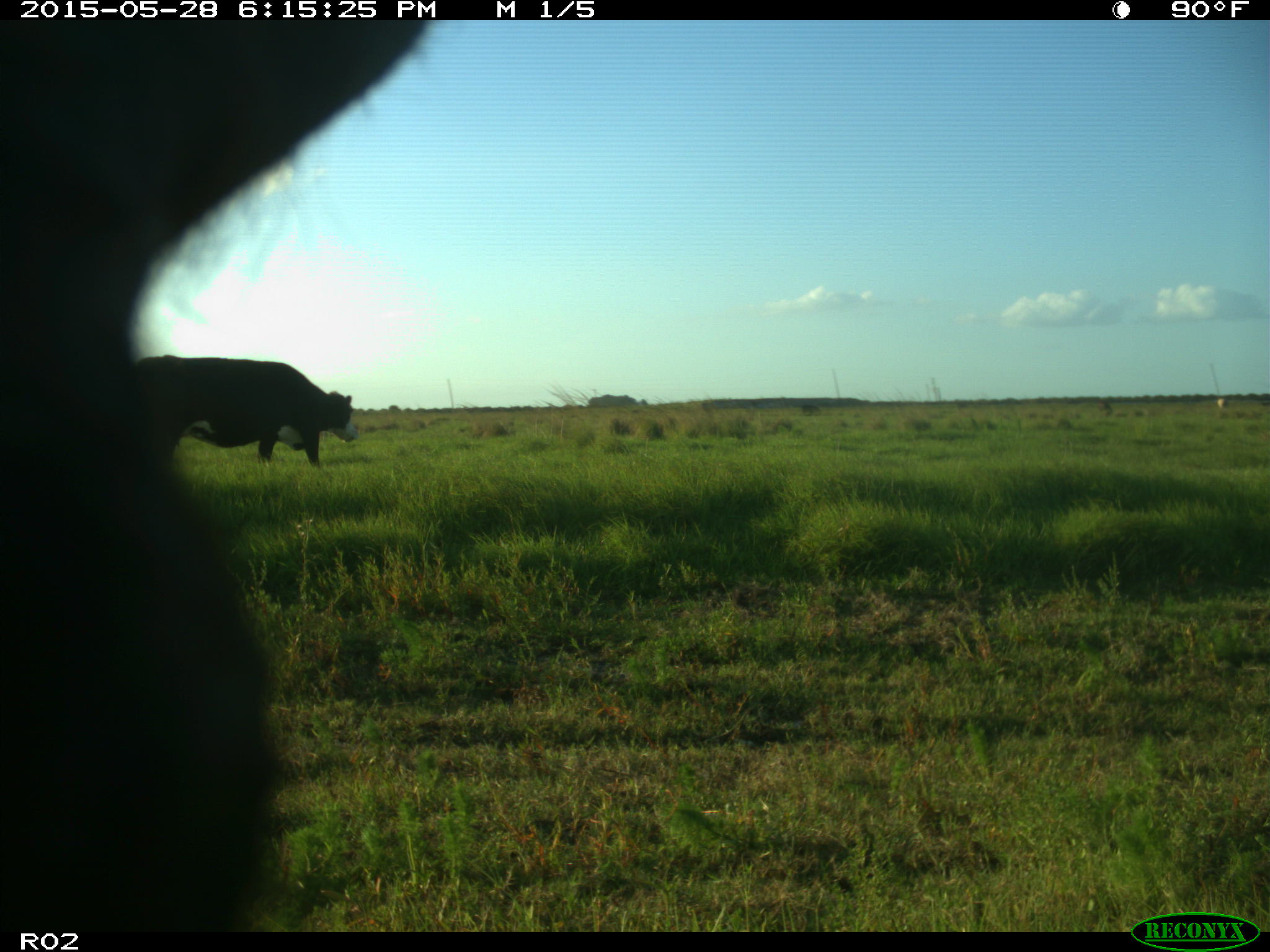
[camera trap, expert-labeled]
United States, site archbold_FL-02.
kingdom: Animalia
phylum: Chordata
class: Mammalia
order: Artiodactyla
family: Bovidae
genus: Bos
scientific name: Bos taurus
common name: domestic cow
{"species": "Bos taurus (domestic cow)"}